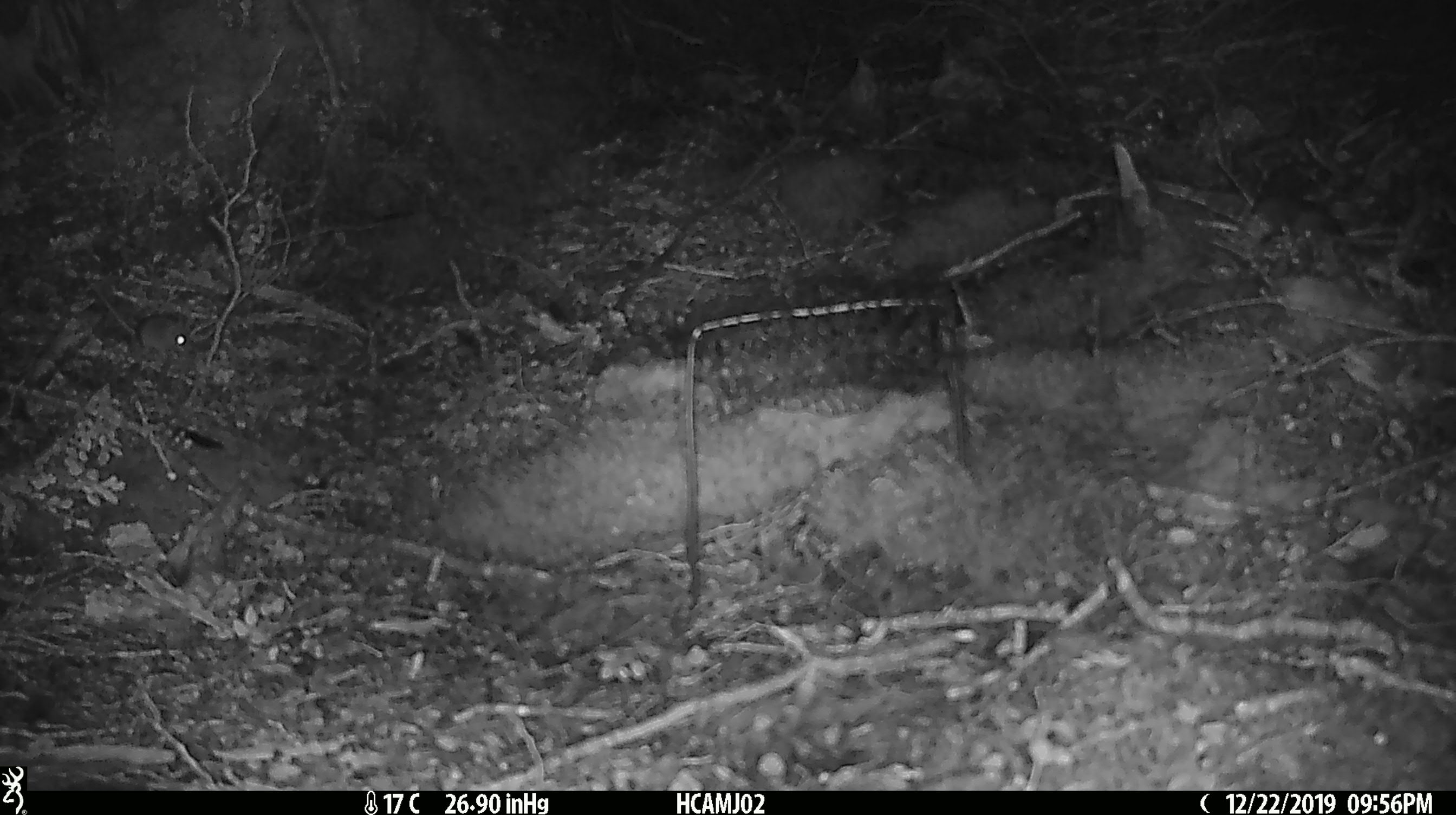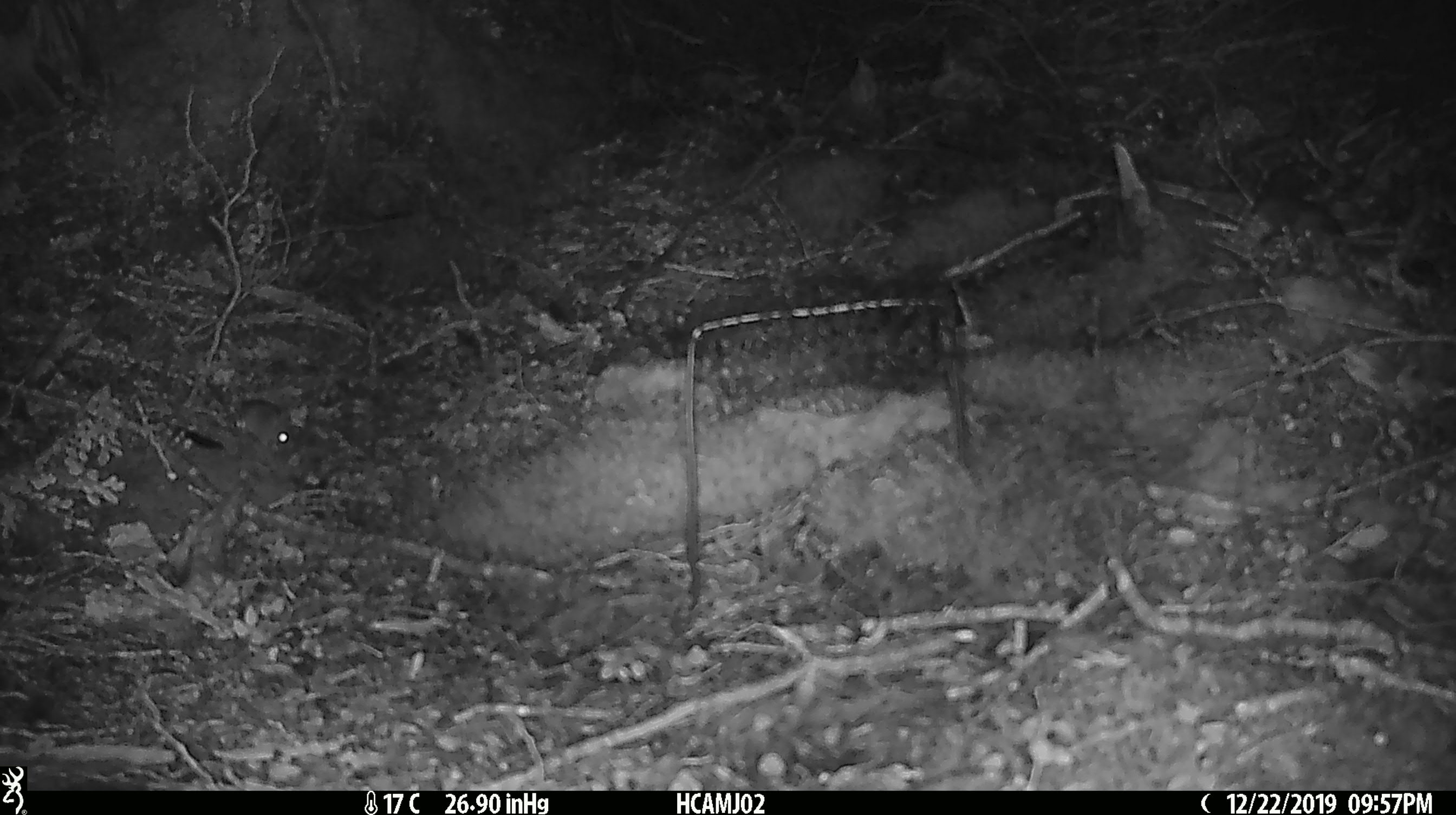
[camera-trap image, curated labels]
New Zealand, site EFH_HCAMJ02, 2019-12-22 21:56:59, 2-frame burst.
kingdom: Animalia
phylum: Chordata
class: Mammalia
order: Rodentia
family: Muridae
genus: Mus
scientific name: Mus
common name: mouse